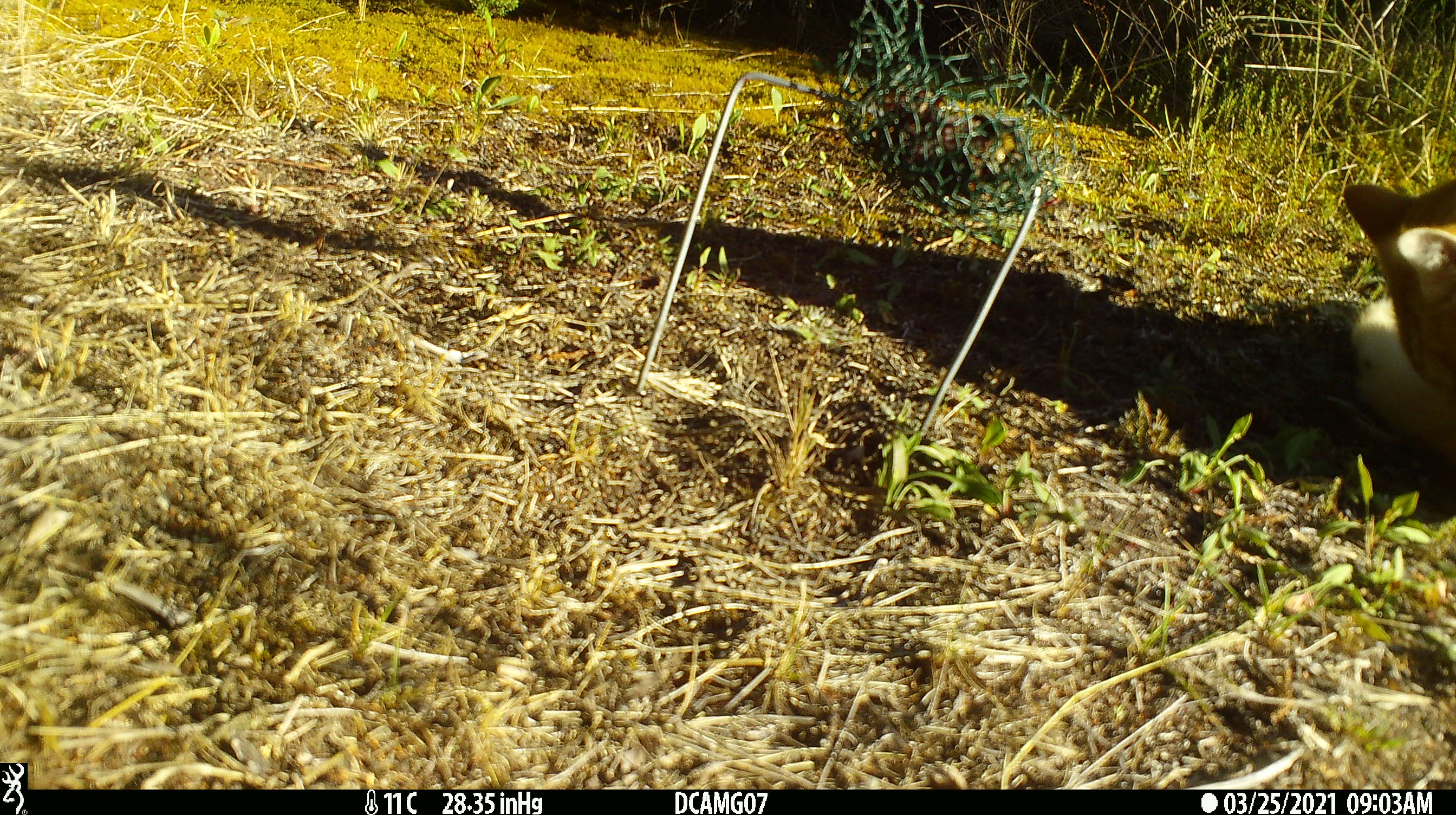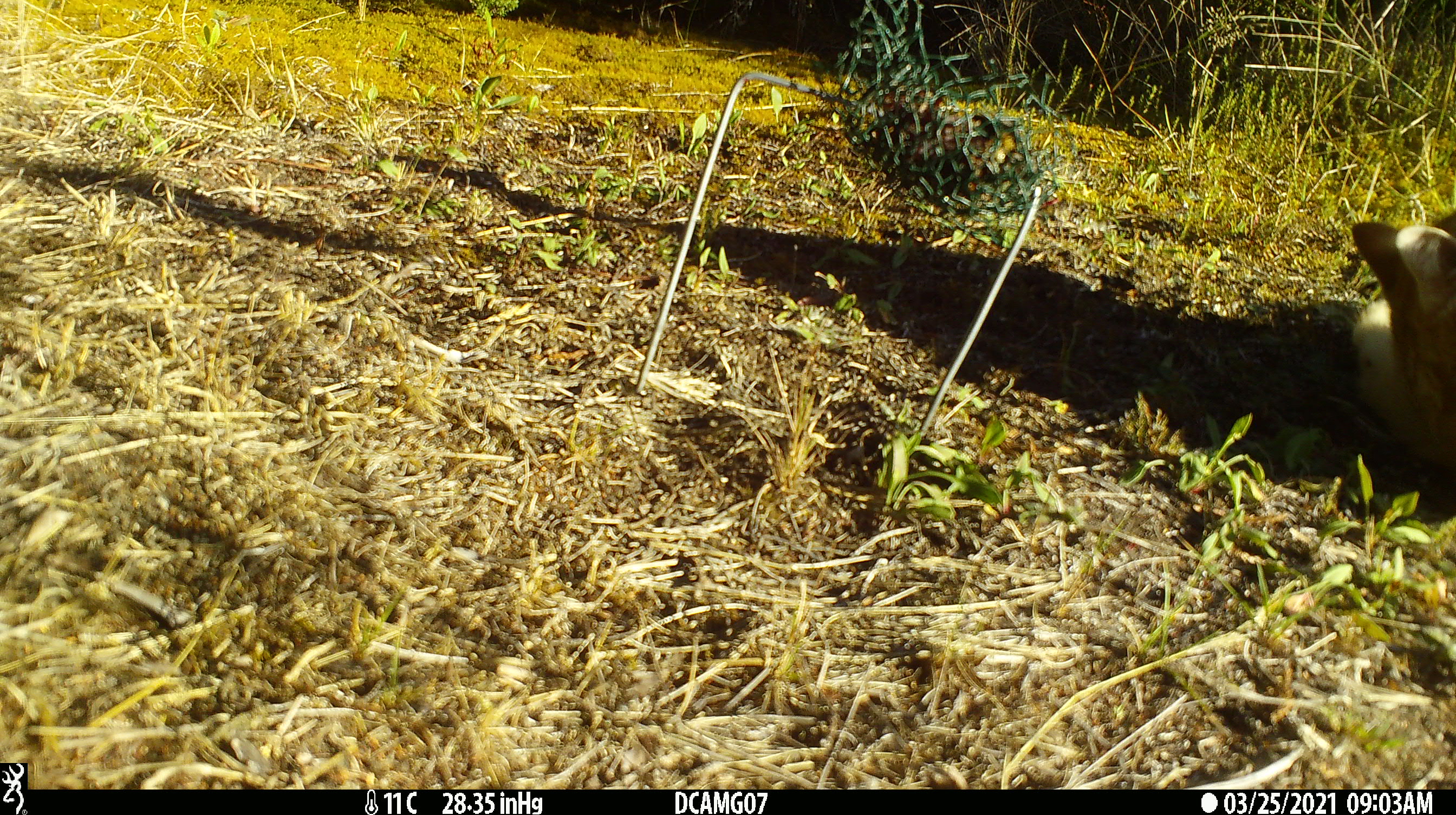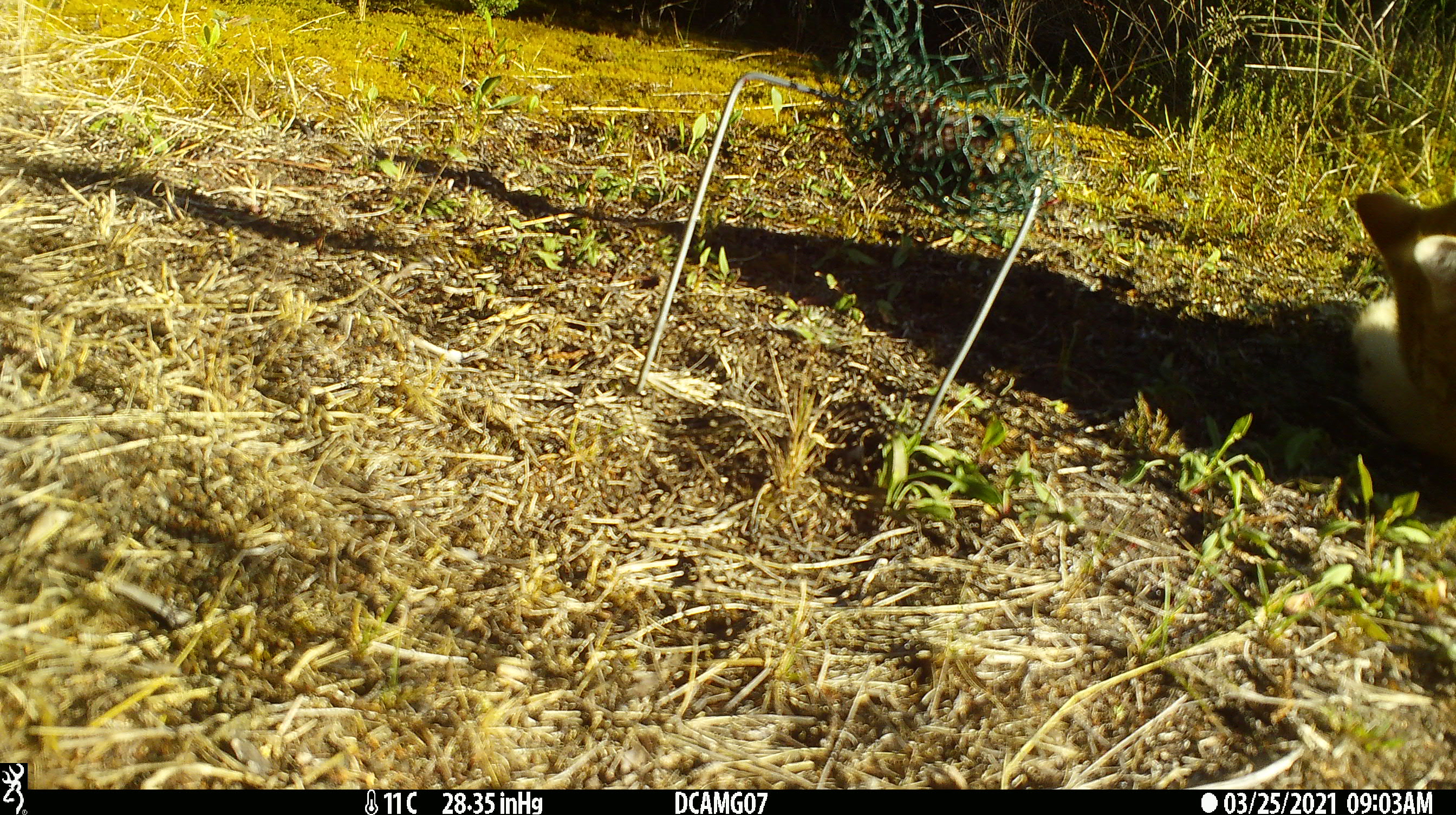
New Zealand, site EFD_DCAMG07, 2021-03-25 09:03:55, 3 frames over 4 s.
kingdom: Animalia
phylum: Chordata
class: Mammalia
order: Carnivora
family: Felidae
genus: Felis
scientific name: Felis catus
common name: domestic cat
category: cat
Cat (domestic cat) (Felis catus).